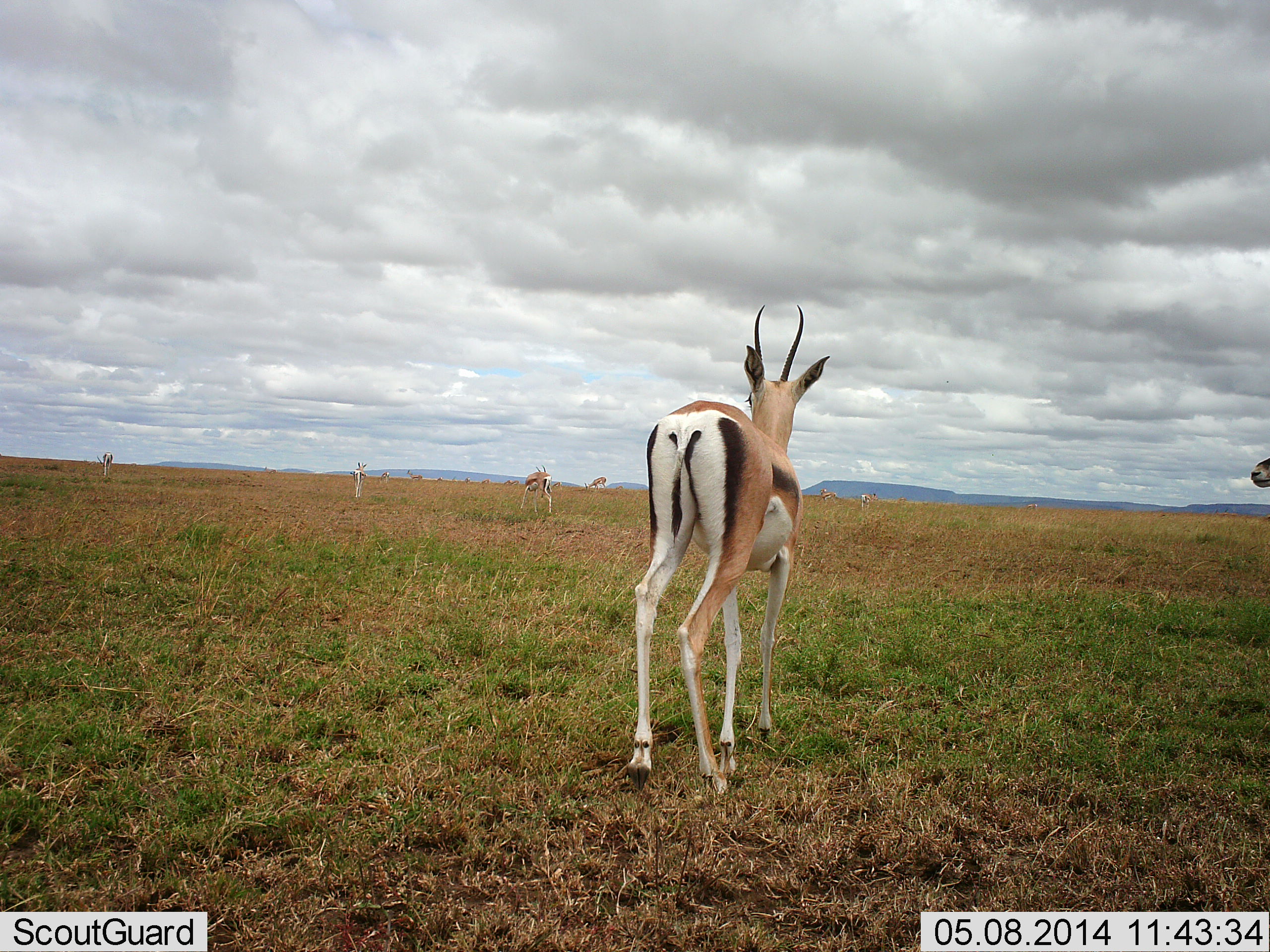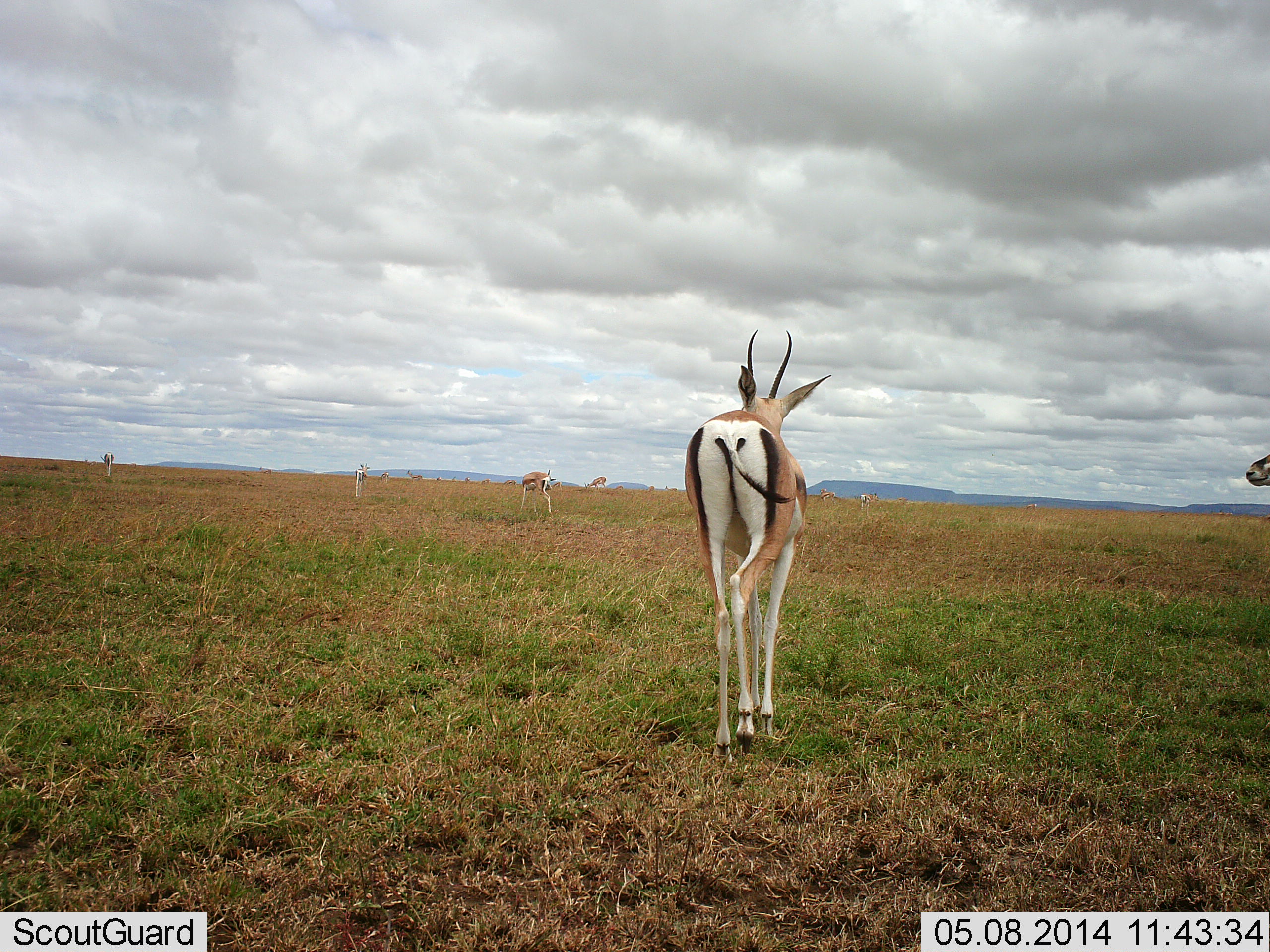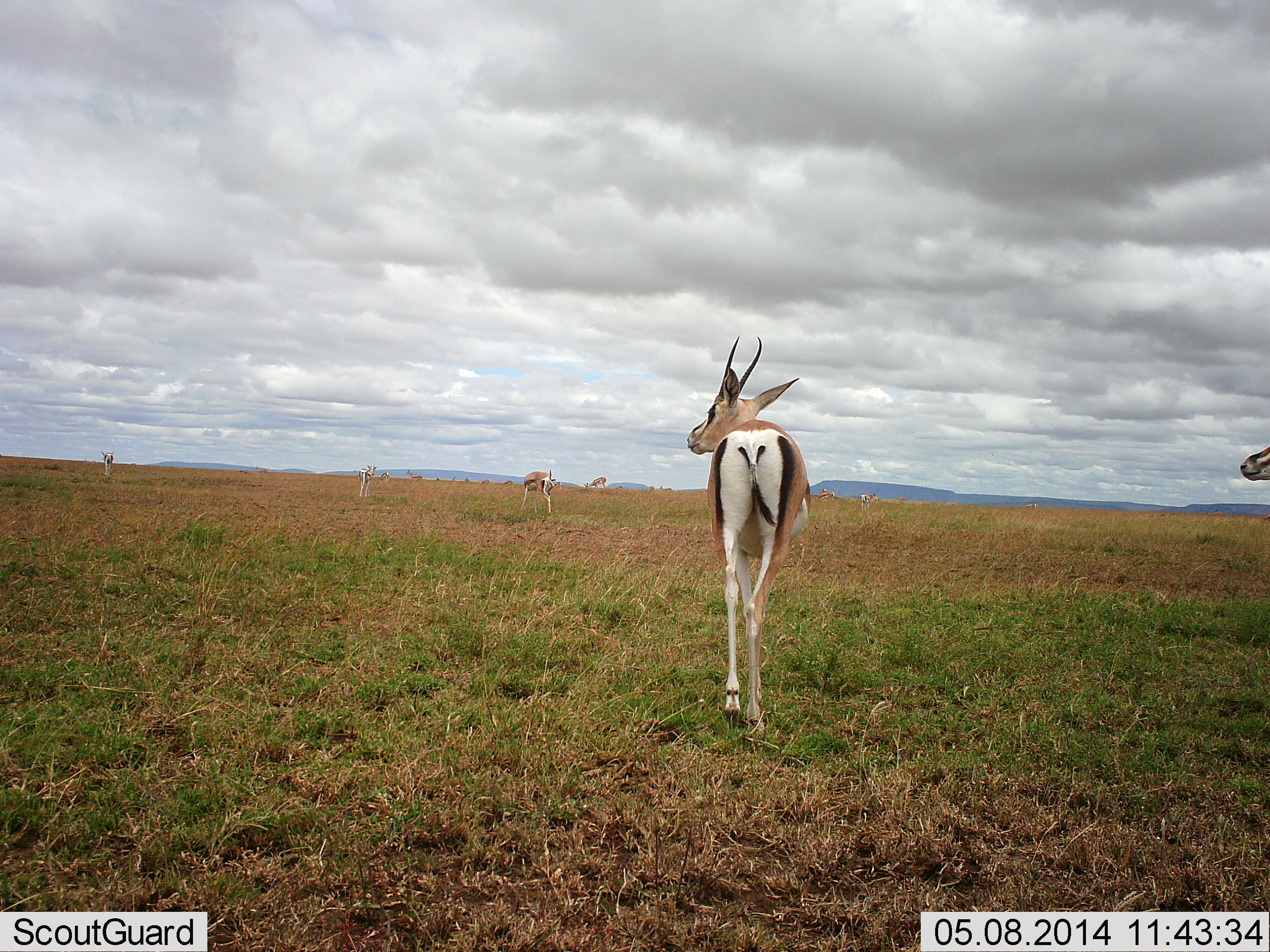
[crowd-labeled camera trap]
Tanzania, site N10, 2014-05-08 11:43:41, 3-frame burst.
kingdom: Animalia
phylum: Chordata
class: Mammalia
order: Artiodactyla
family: Bovidae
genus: Nanger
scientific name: Nanger granti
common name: grant's gazelle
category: gazellegrants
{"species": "gazellegrants (grant's gazelle) (Nanger granti)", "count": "6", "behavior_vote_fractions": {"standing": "80%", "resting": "0%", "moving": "80%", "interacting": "0%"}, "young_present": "0%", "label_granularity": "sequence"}